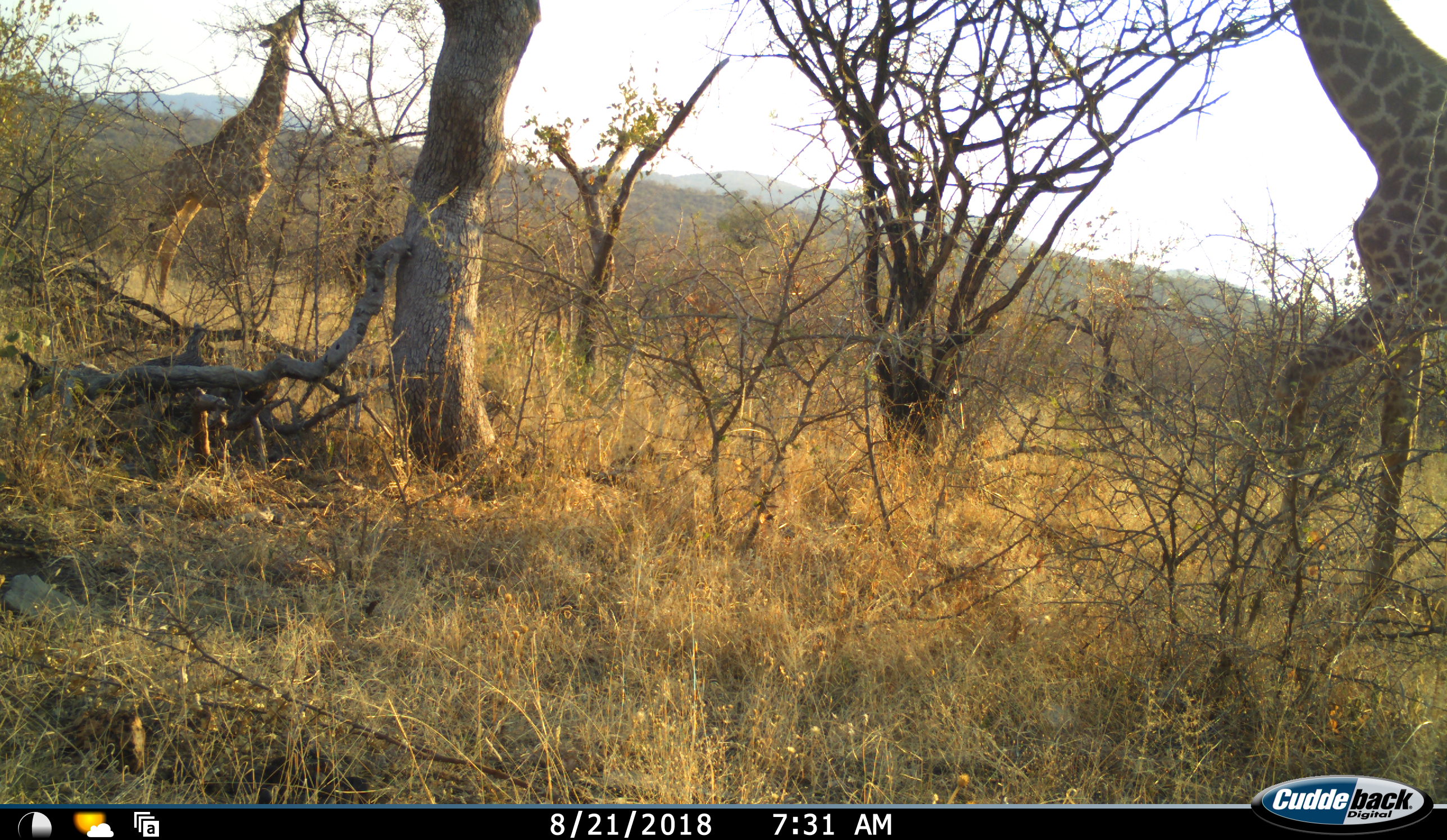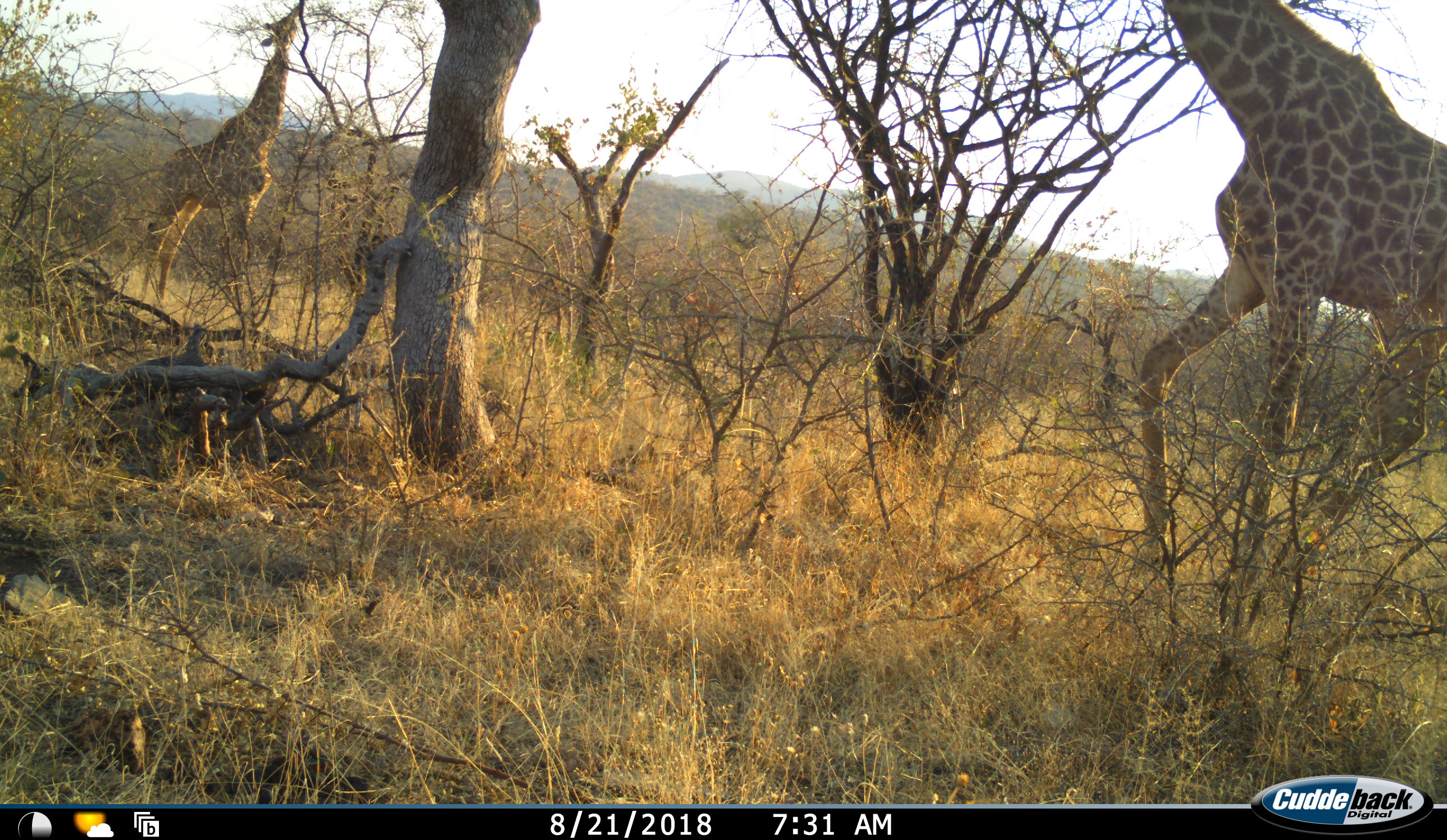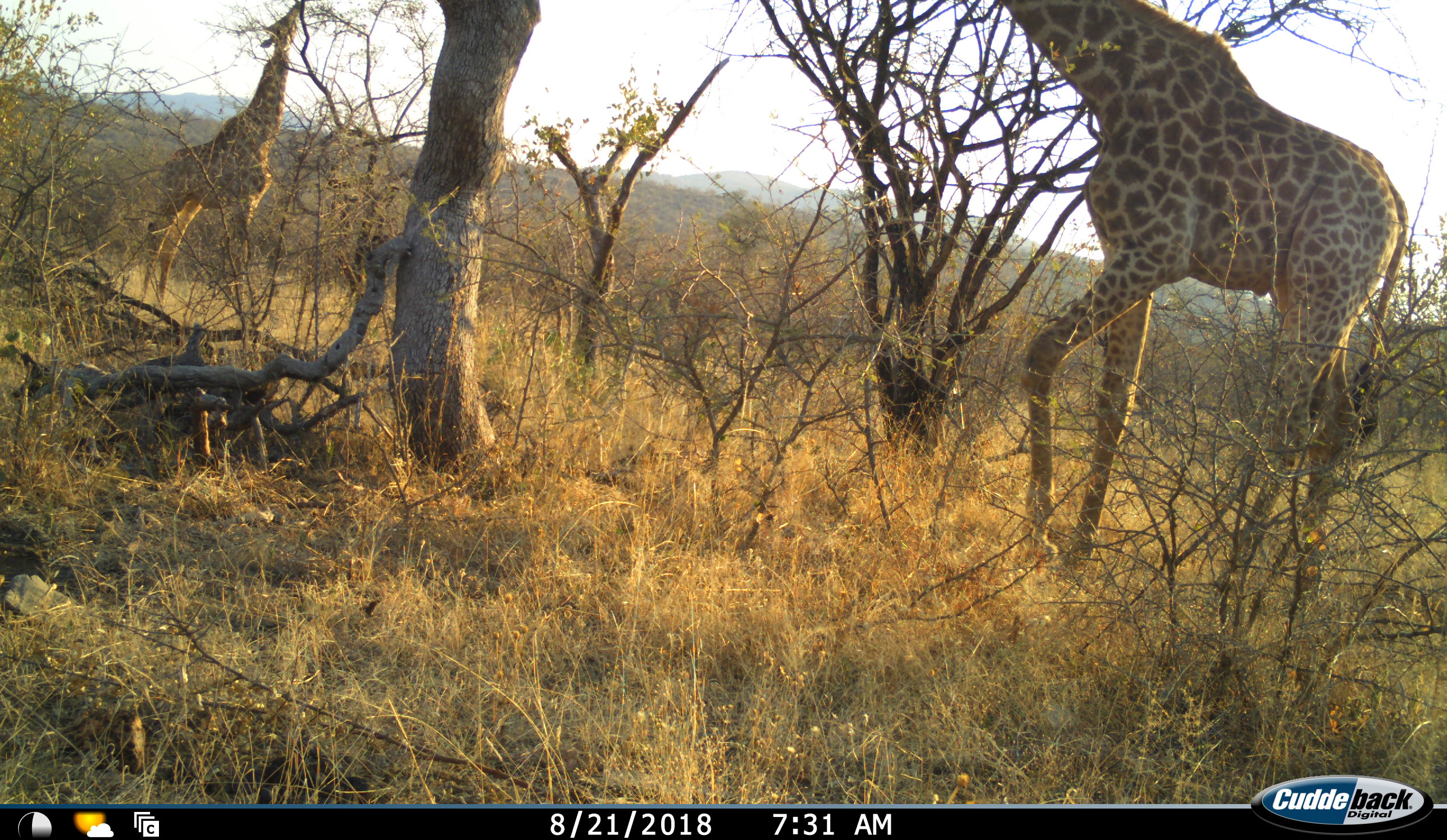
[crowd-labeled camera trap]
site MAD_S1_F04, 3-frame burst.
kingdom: Animalia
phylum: Chordata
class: Mammalia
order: Artiodactyla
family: Giraffidae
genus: Giraffa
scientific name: Giraffa camelopardalis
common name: giraffe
Giraffe (Giraffa camelopardalis), count 2. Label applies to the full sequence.